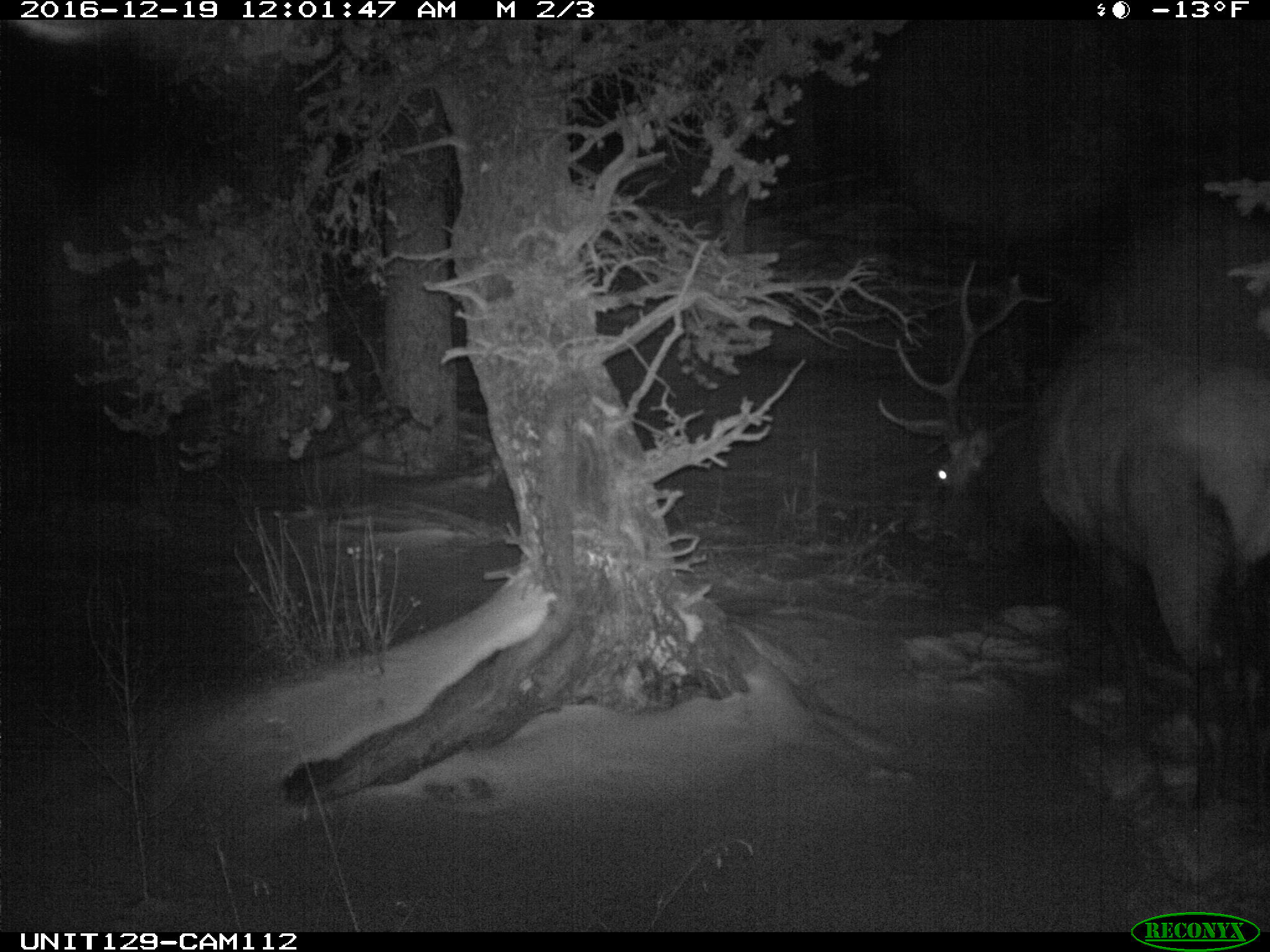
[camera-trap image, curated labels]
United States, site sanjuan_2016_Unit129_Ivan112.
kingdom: Animalia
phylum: Chordata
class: Mammalia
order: Artiodactyla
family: Cervidae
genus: Cervus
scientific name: Cervus elaphus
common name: red deer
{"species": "Cervus elaphus (red deer)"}